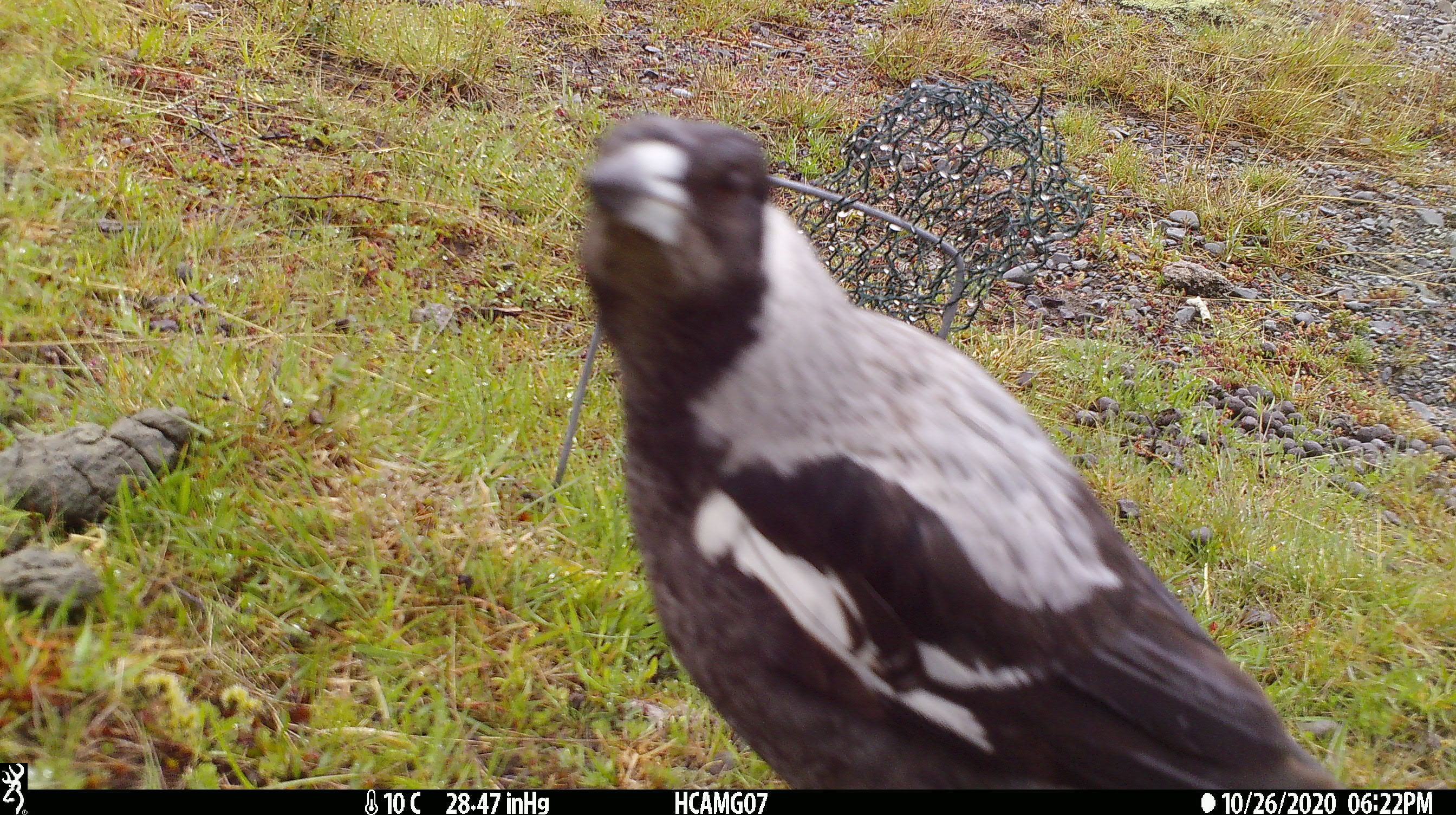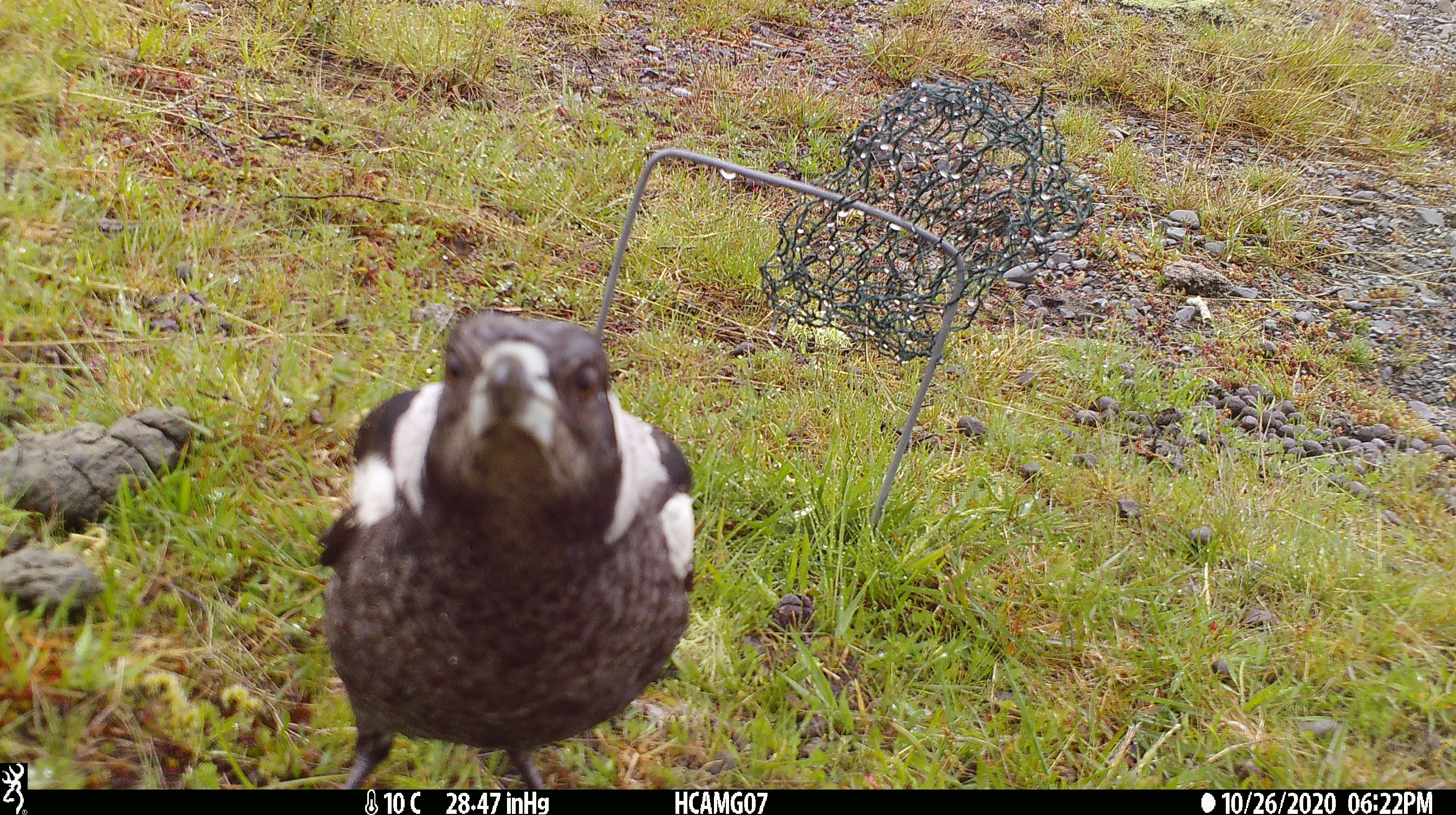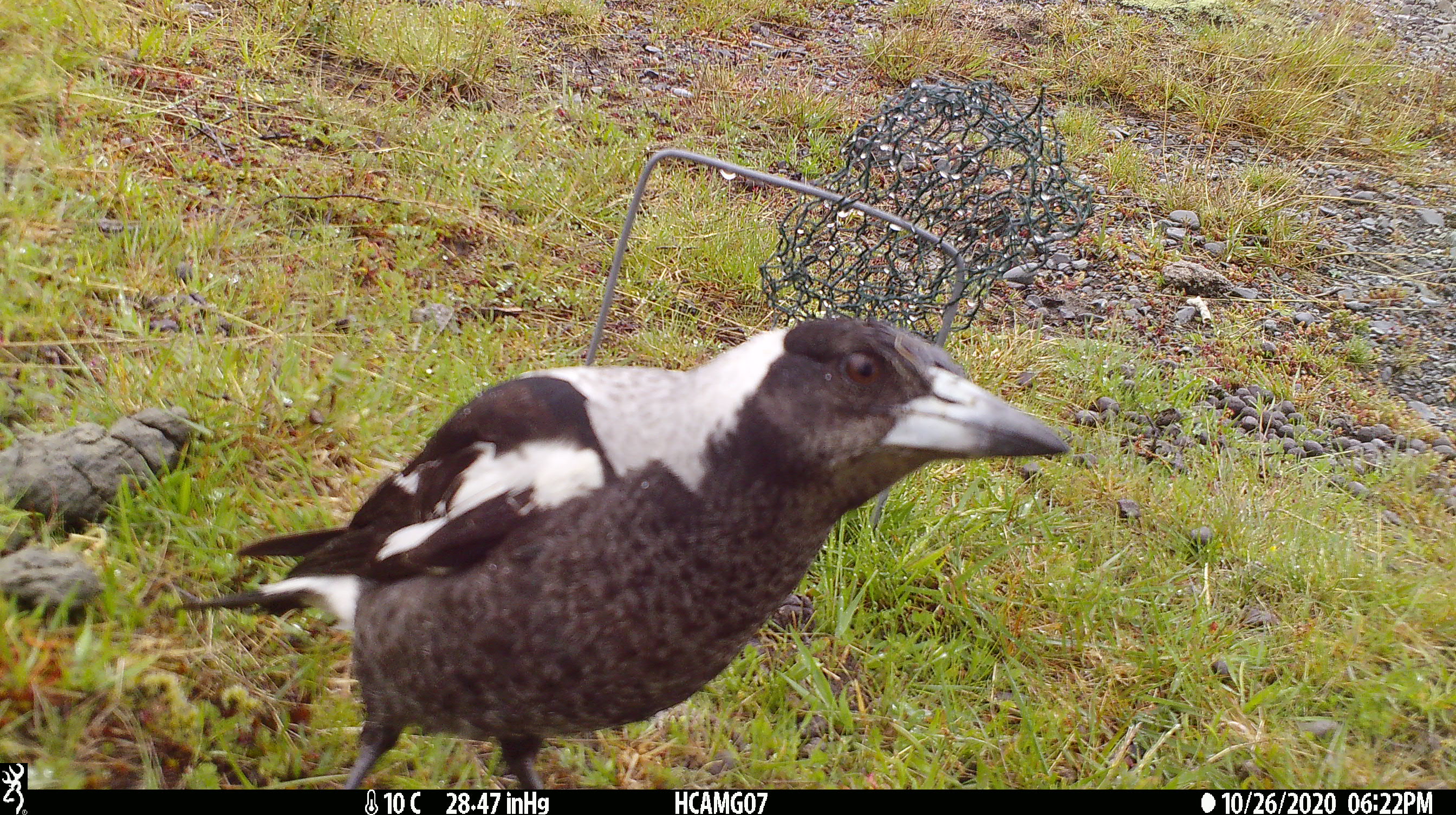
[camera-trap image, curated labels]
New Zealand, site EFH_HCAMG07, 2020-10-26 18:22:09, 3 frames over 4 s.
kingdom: Animalia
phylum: Chordata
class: Aves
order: Passeriformes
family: Artamidae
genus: Gymnorhina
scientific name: Gymnorhina tibicen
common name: australian magpie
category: magpie